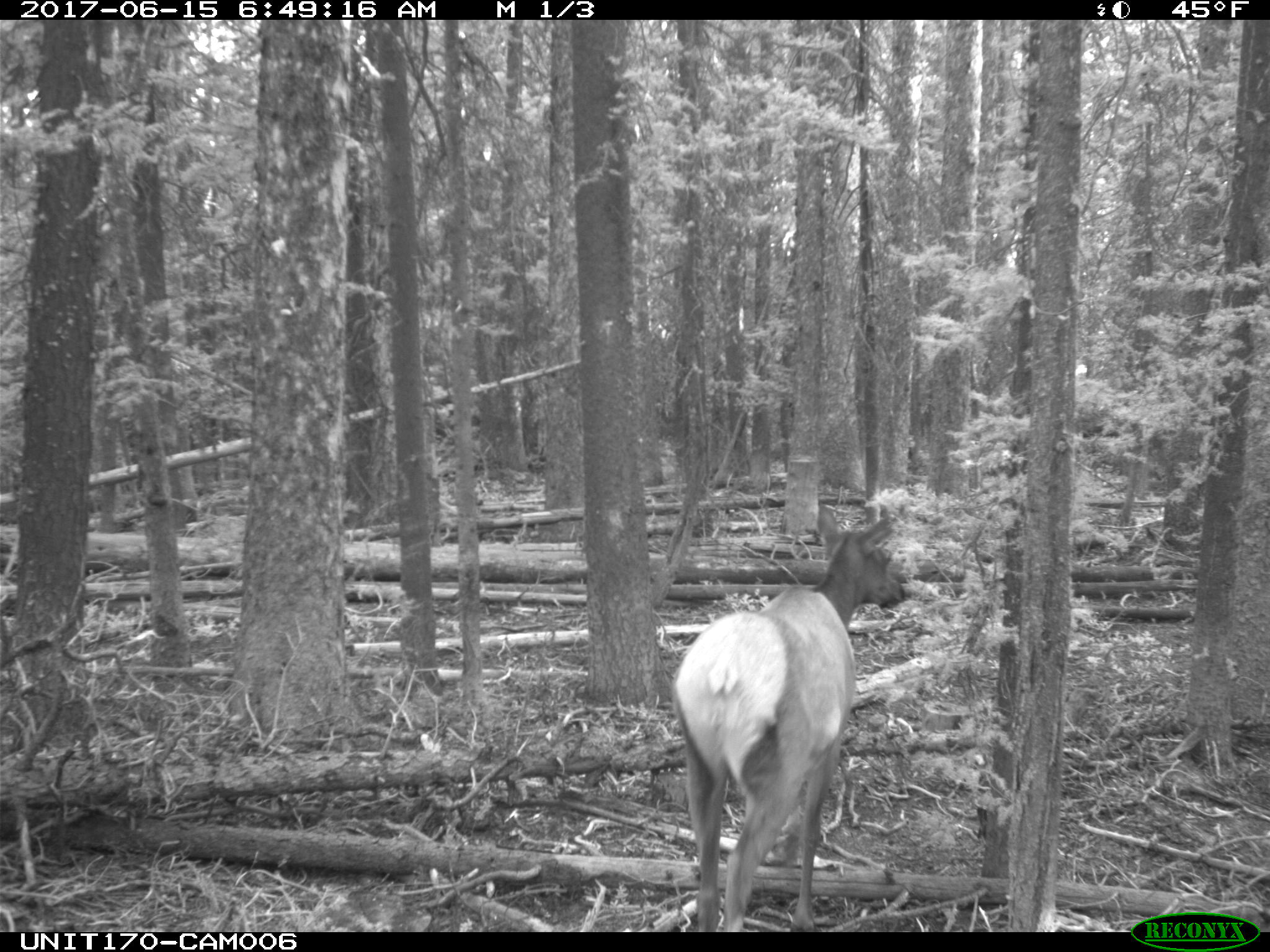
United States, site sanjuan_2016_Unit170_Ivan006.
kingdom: Animalia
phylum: Chordata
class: Mammalia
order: Artiodactyla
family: Cervidae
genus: Cervus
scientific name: Cervus elaphus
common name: red deer